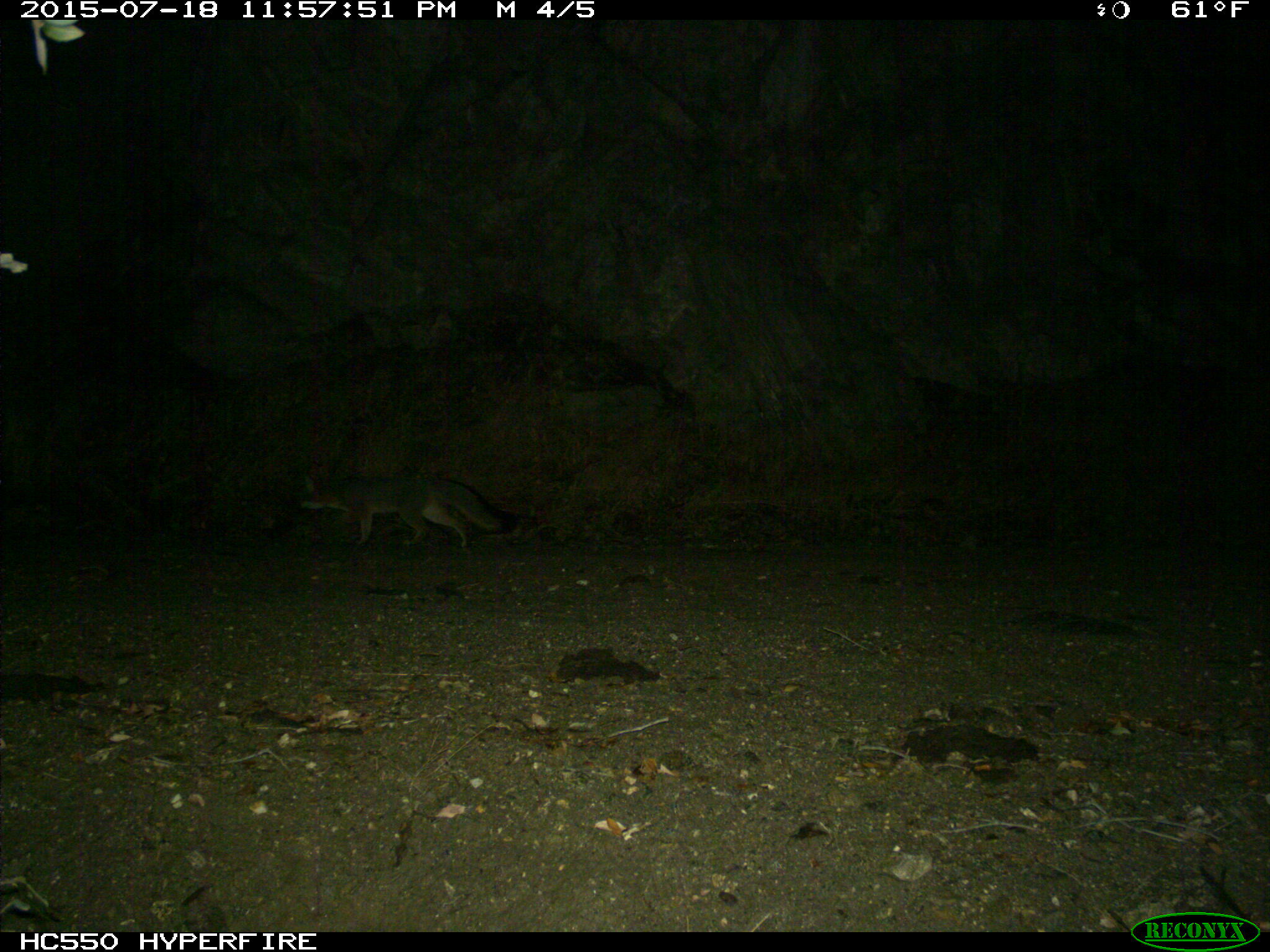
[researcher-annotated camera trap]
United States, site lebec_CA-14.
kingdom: Animalia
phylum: Chordata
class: Mammalia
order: Carnivora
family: Canidae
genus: Urocyon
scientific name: Urocyon cinereoargenteus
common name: gray fox